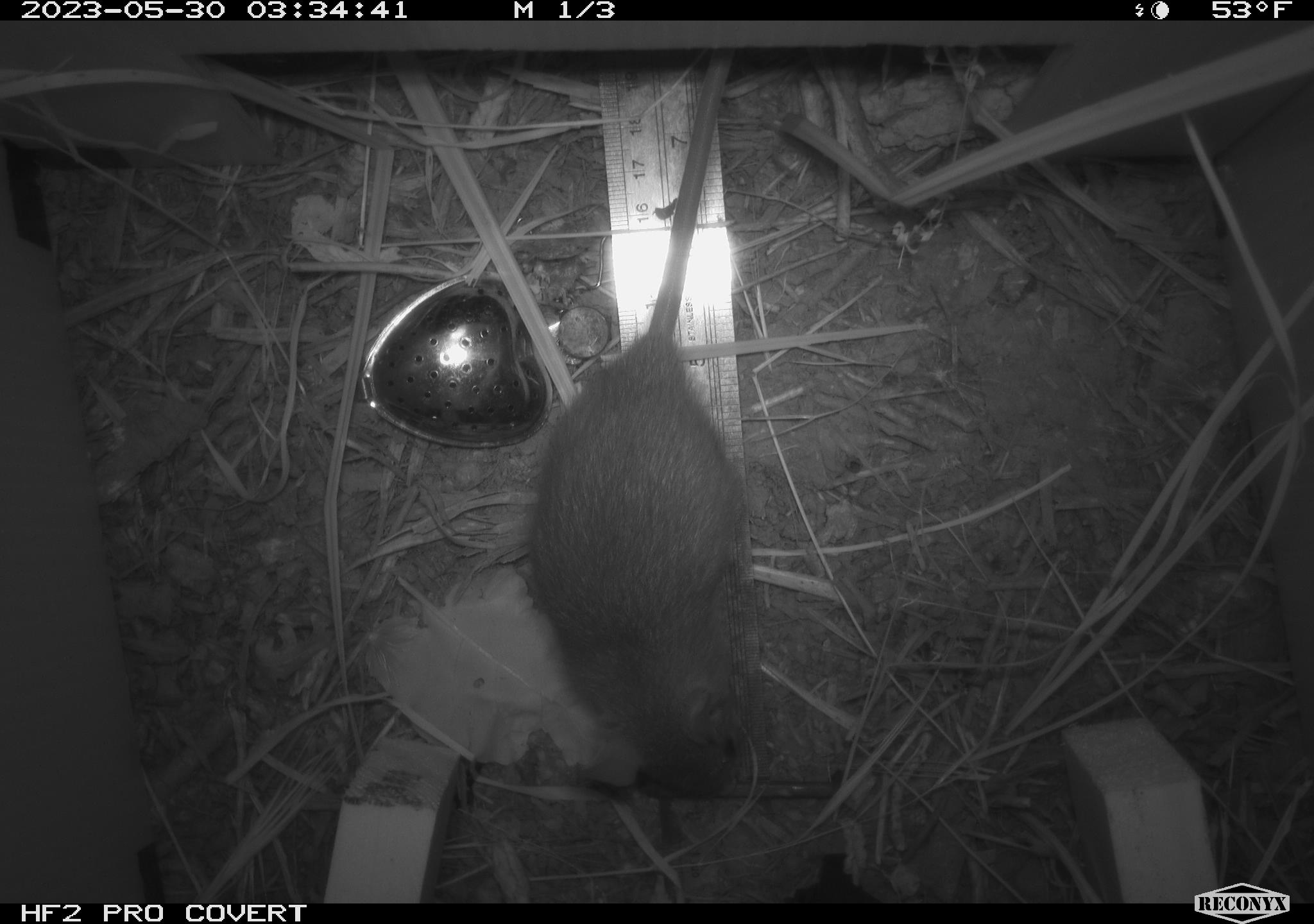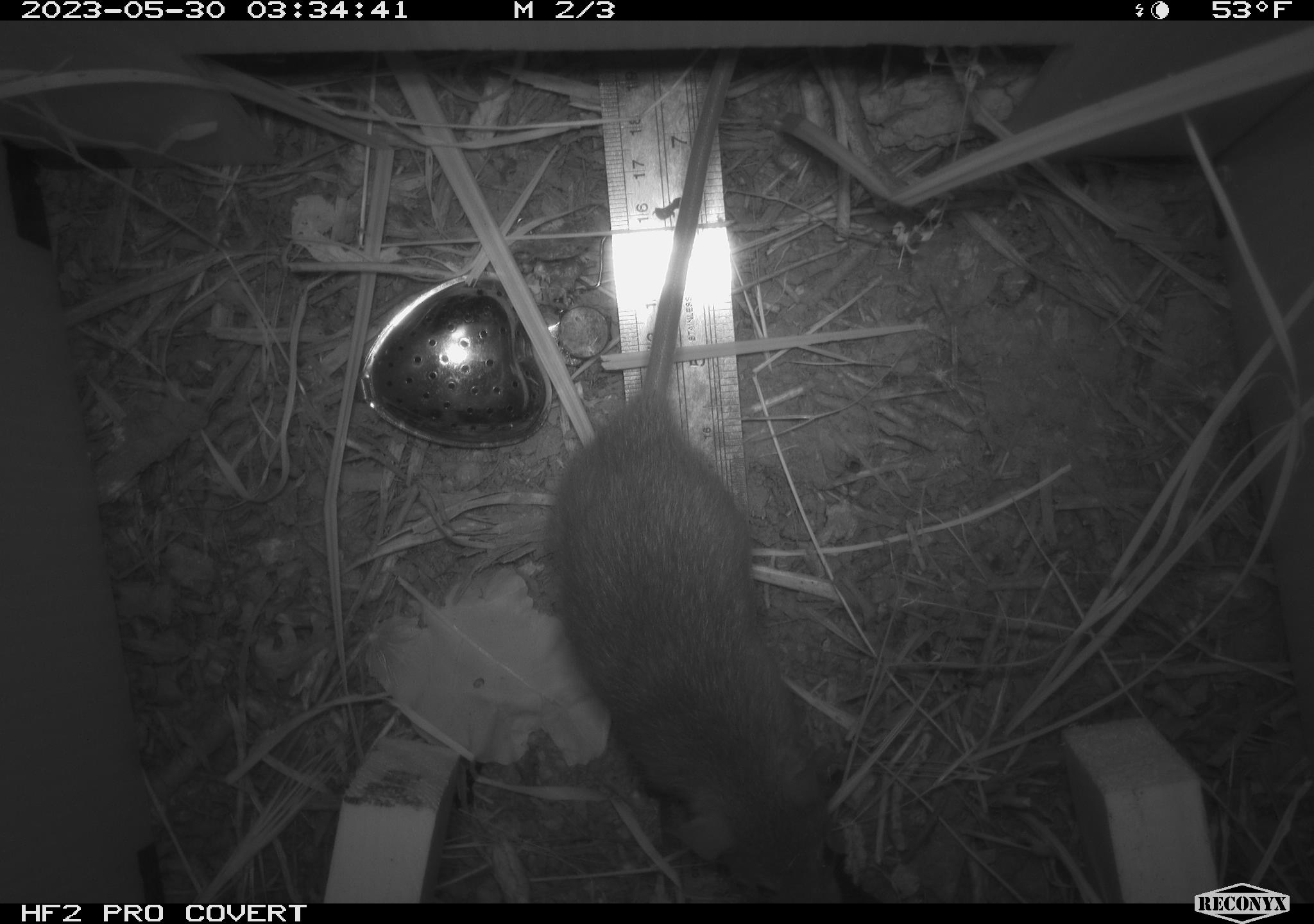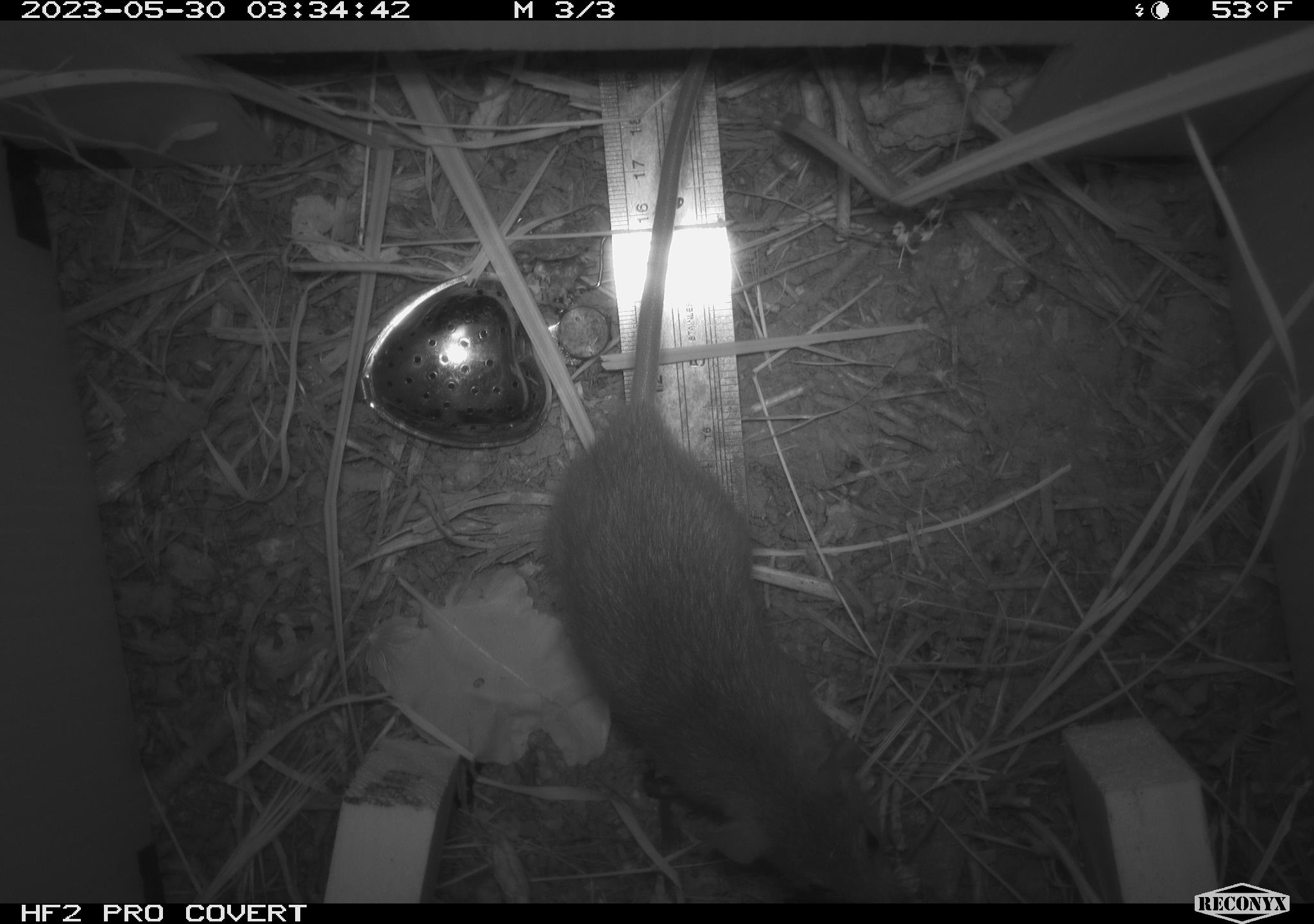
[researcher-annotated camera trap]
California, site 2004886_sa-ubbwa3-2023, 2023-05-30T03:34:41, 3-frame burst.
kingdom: Animalia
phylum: Chordata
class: Mammalia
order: Rodentia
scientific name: Rodentia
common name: mouse species